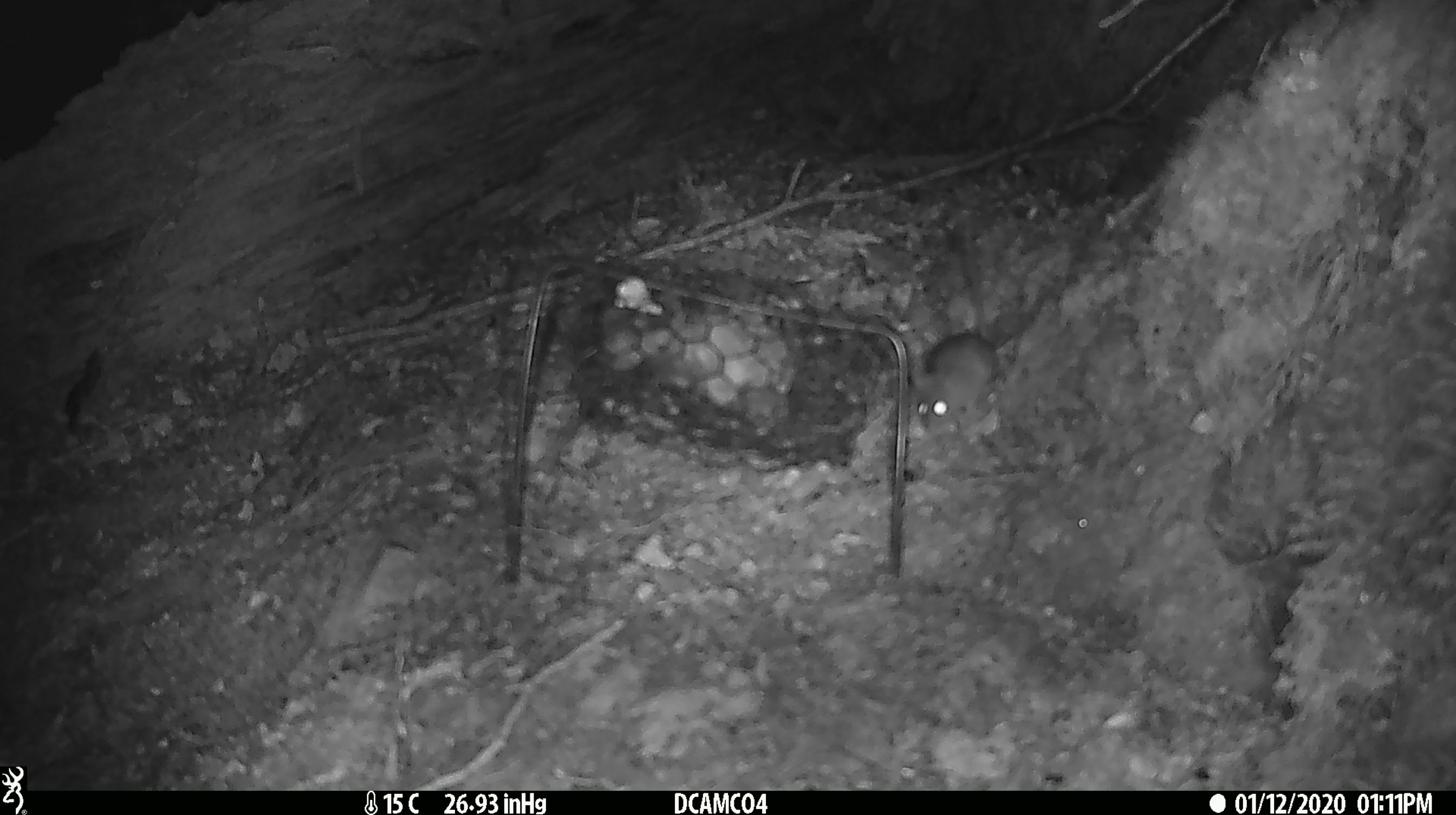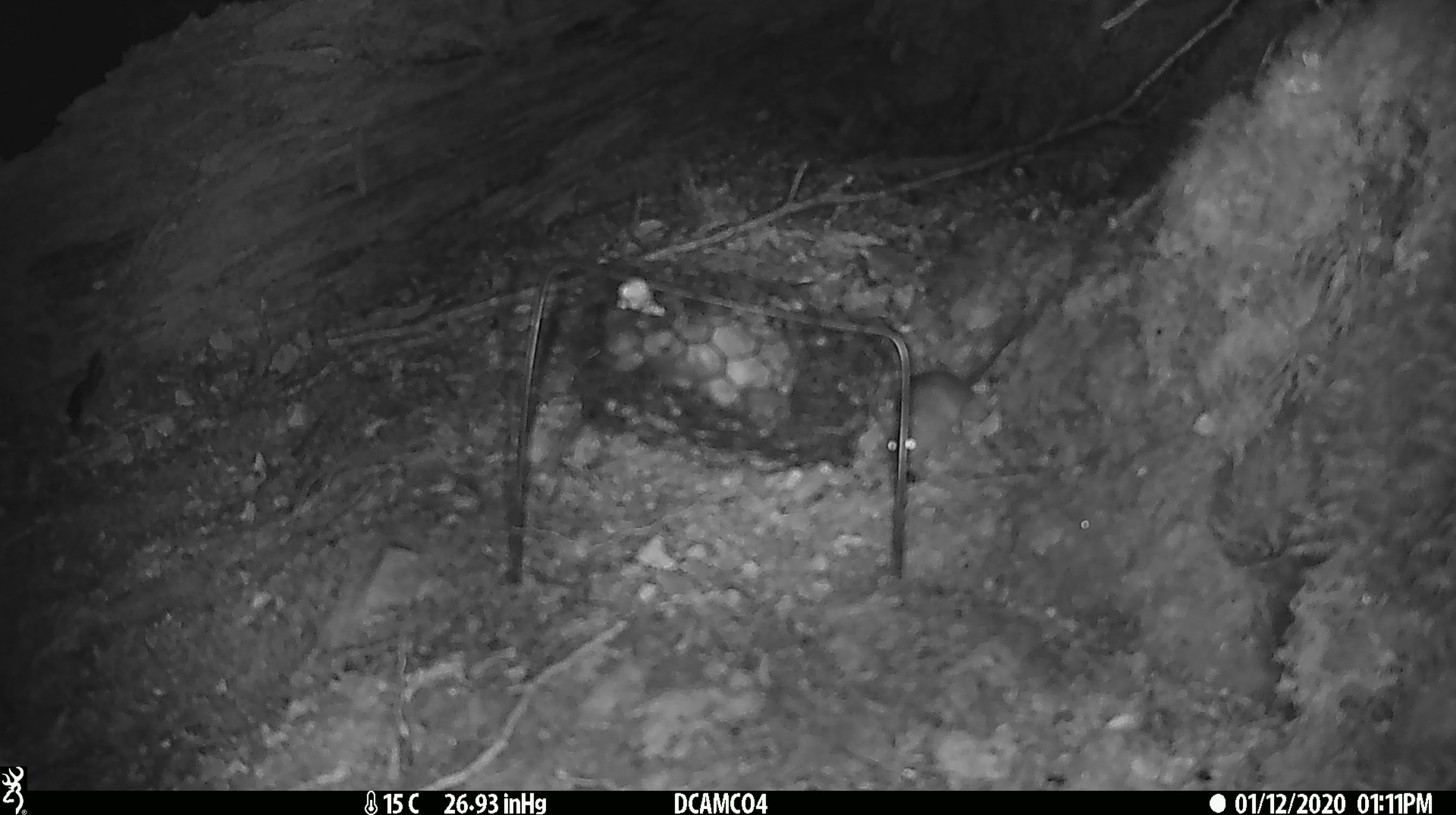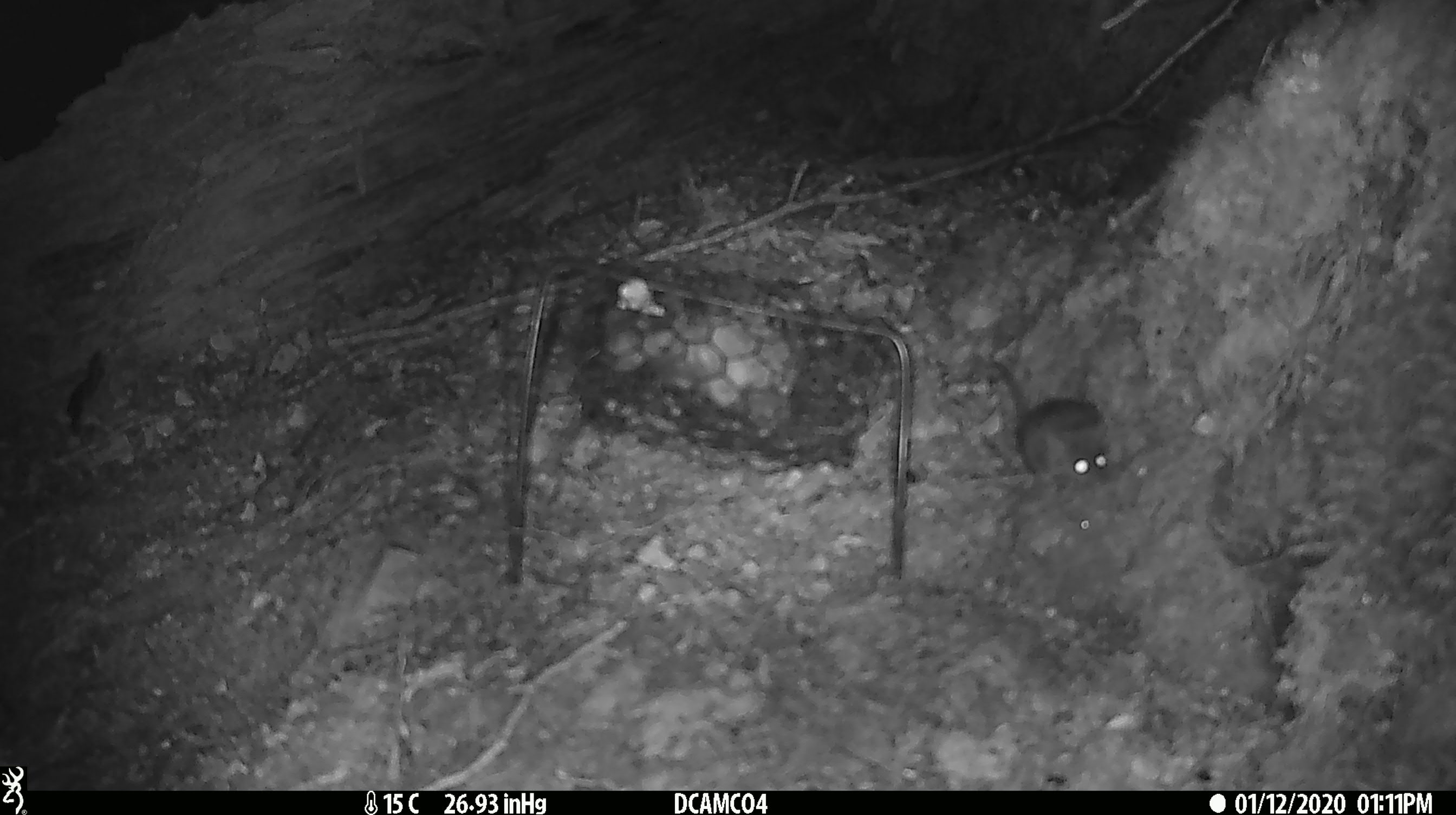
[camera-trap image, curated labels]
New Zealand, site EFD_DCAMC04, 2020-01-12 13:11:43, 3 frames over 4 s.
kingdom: Animalia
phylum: Chordata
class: Mammalia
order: Rodentia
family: Muridae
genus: Mus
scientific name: Mus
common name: mouse